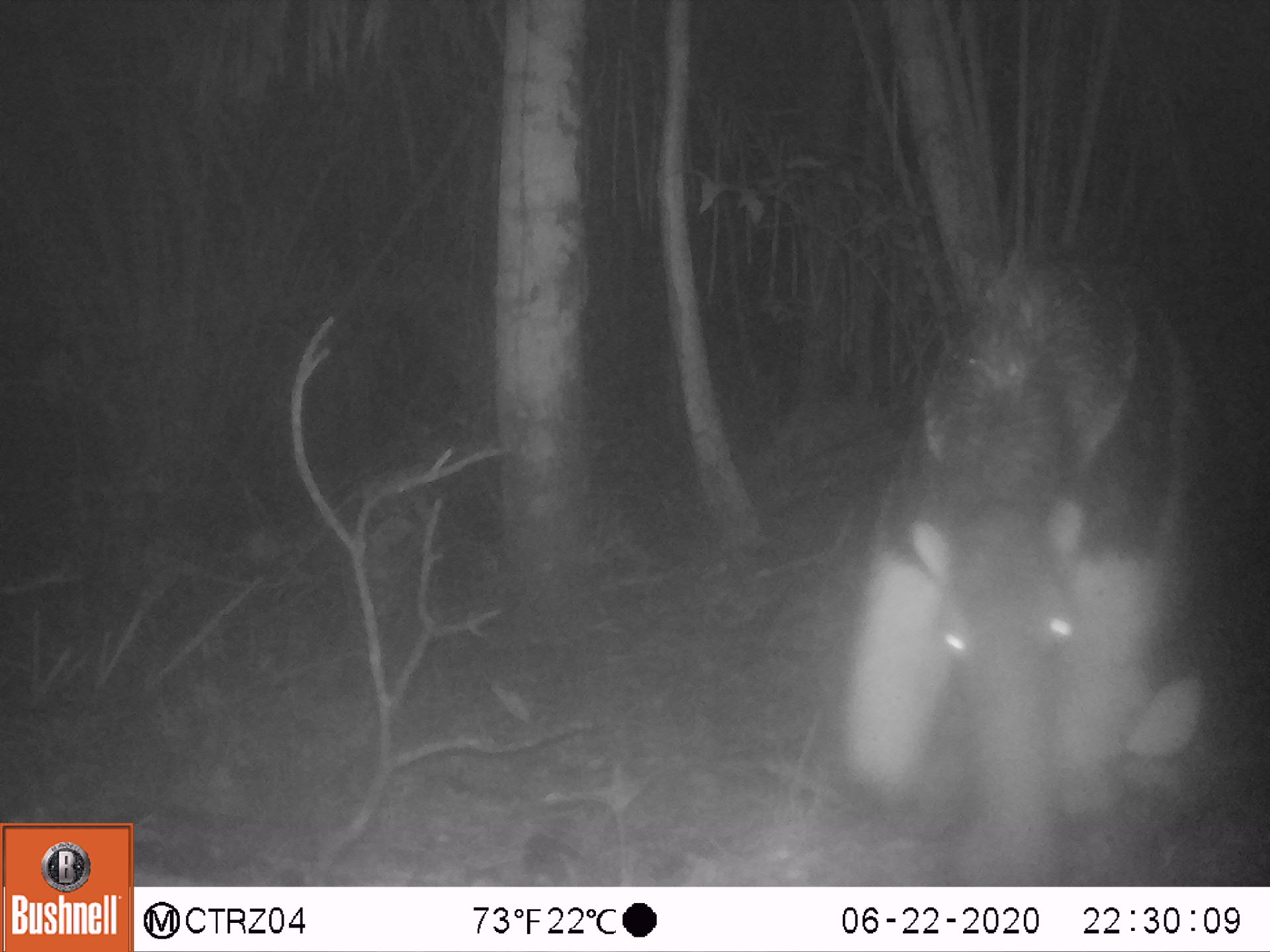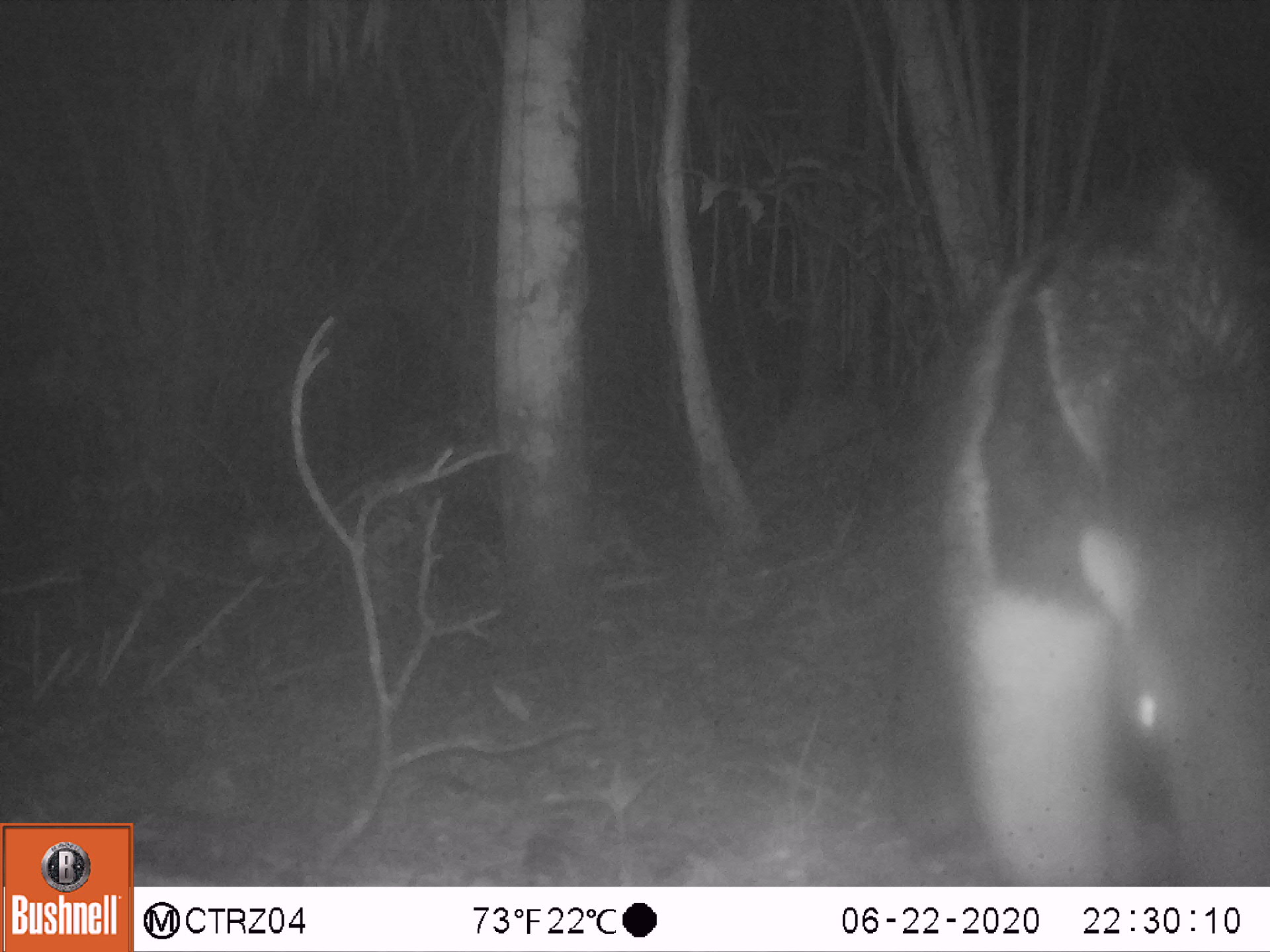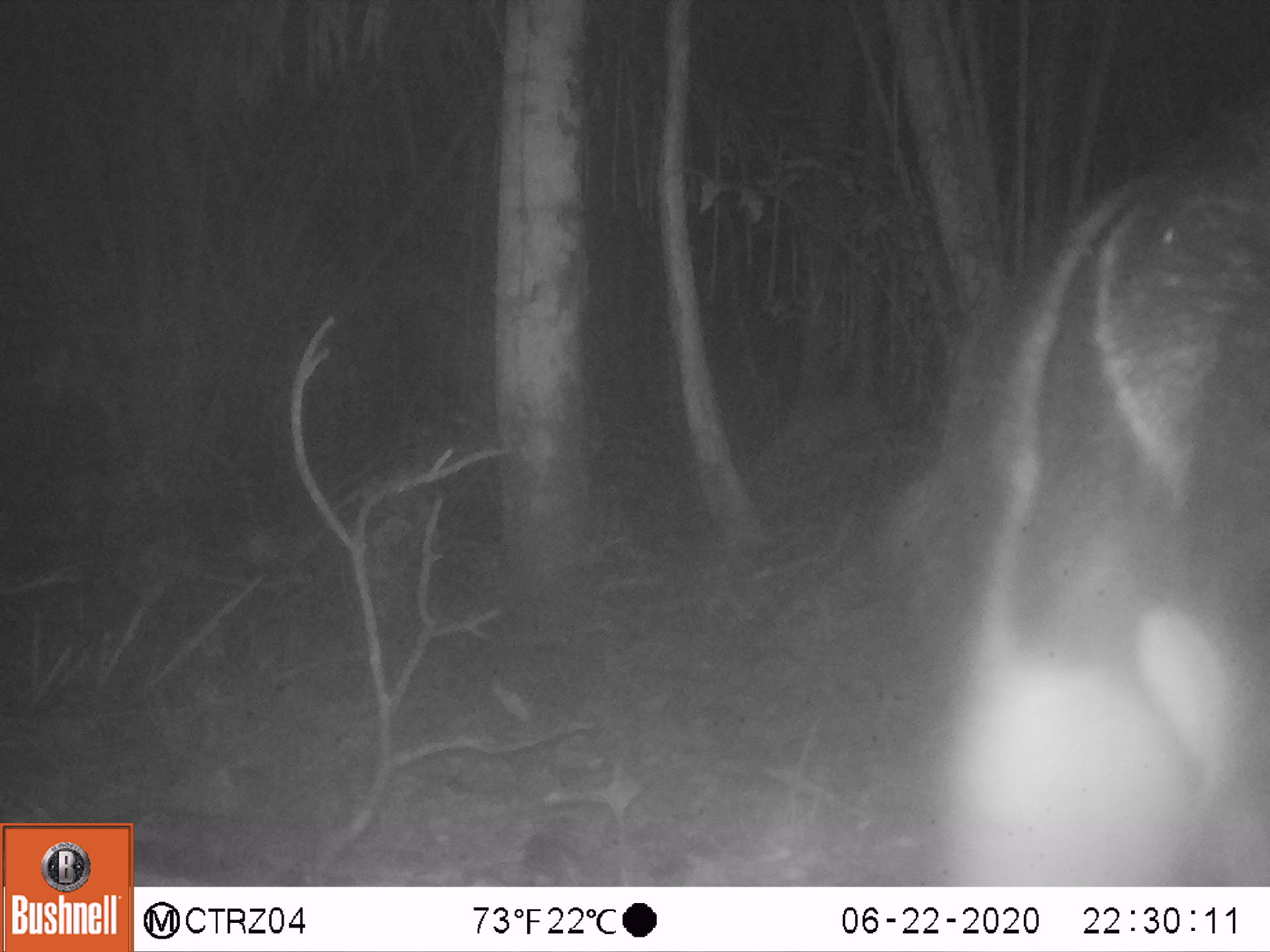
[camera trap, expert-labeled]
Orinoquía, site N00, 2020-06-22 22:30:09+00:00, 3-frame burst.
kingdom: Animalia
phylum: Chordata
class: Mammalia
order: Pilosa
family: Myrmecophagidae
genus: Myrmecophaga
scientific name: Myrmecophaga tridactyla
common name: giant anteater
Giant anteater (Myrmecophaga tridactyla).